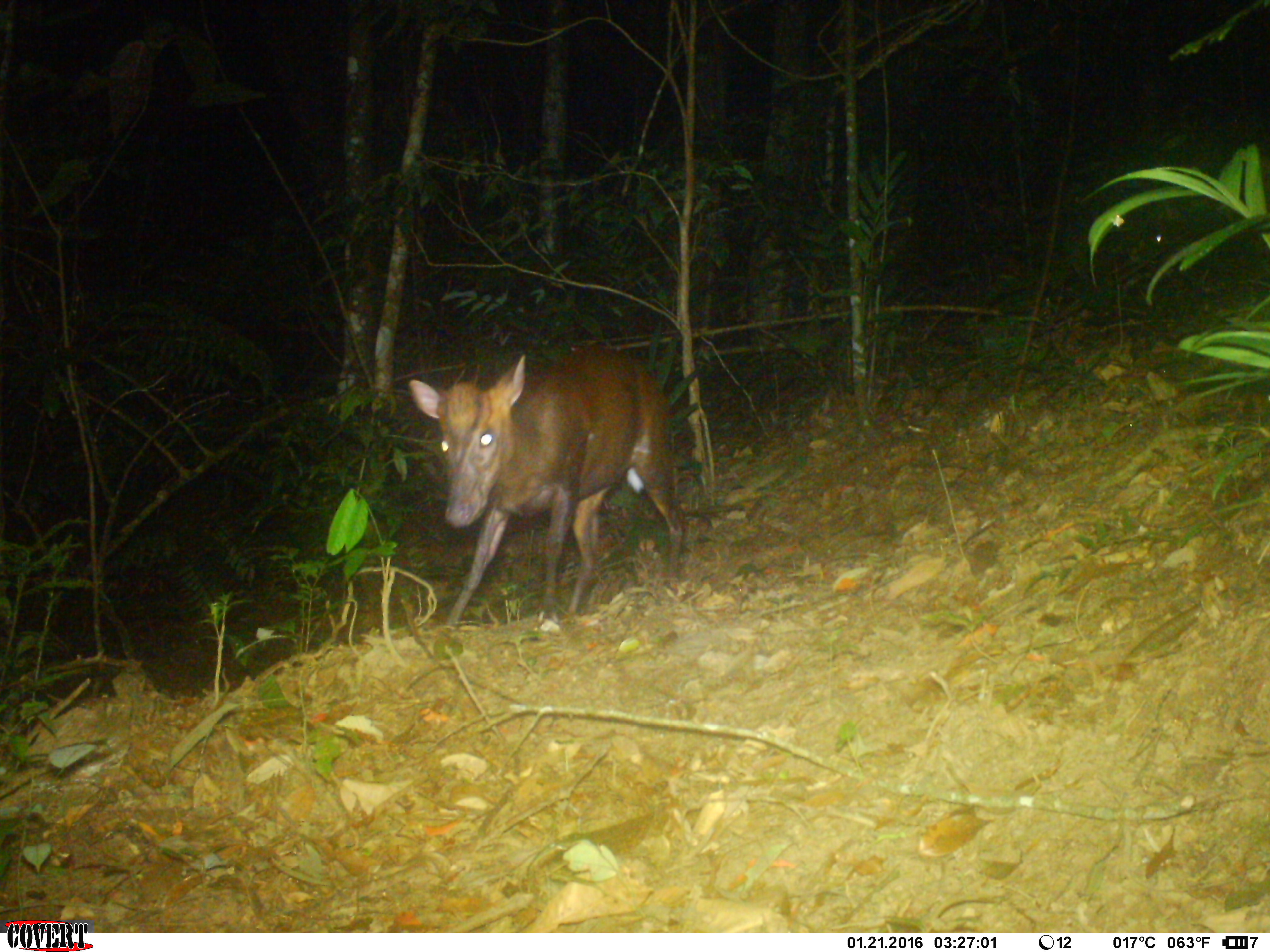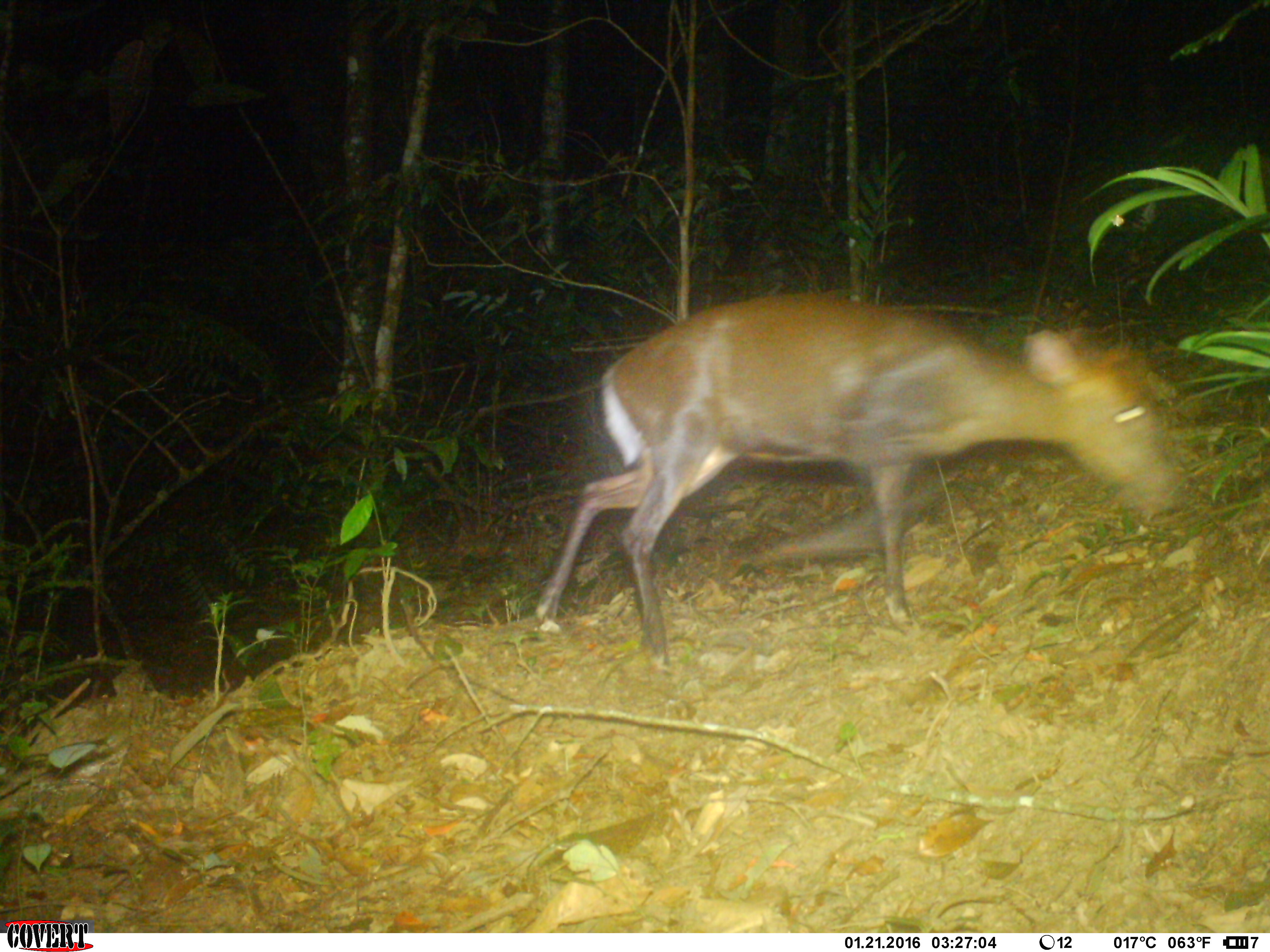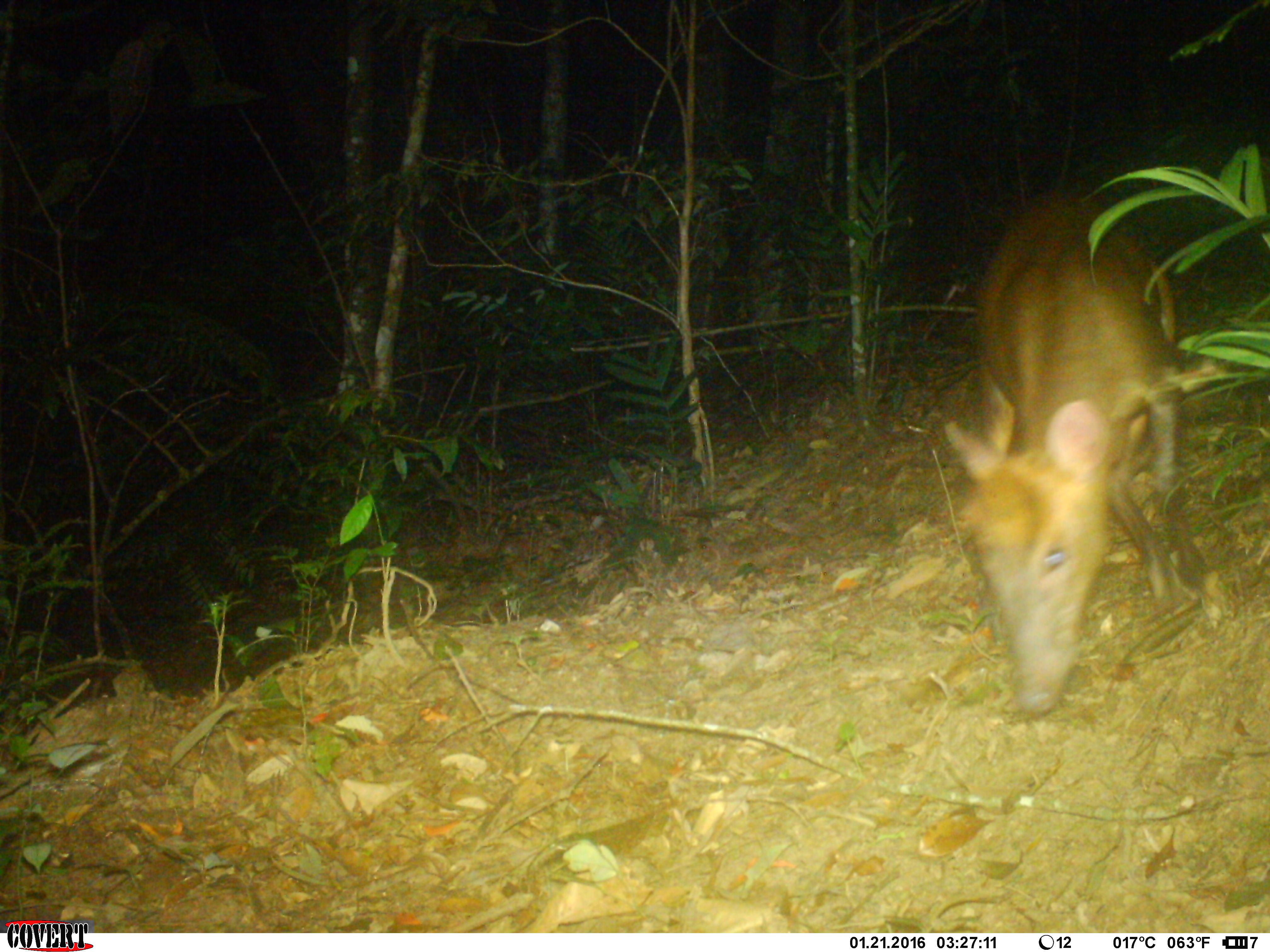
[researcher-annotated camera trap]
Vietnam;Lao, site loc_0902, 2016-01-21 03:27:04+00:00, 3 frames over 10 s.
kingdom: Animalia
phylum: Chordata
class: Mammalia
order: Artiodactyla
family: Cervidae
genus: Muntiacus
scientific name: Muntiacus rooseveltorum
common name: roosevelt's muntjac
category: roosevelts muntjac group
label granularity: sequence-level